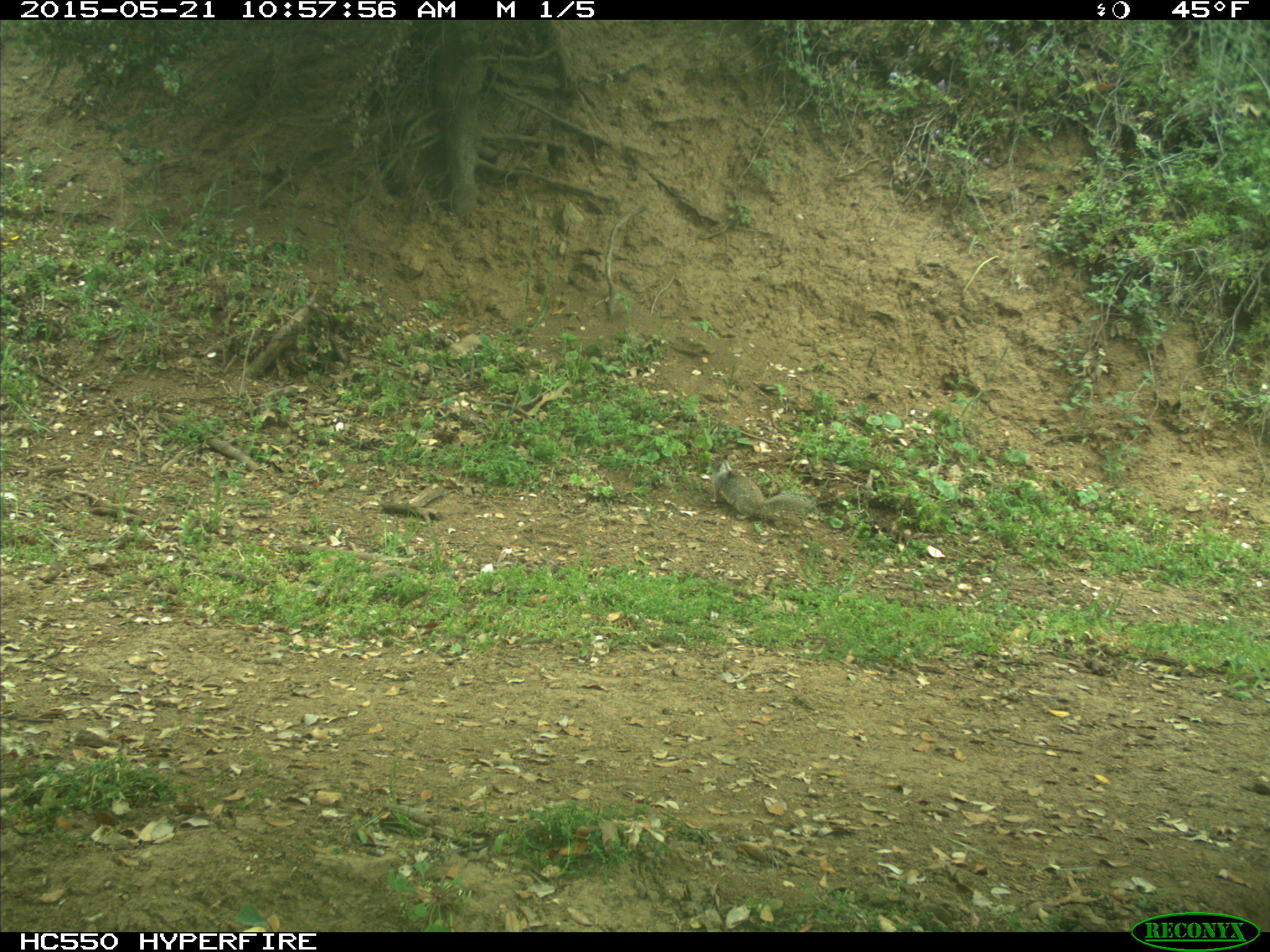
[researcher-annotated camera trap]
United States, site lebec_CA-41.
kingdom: Animalia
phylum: Chordata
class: Mammalia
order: Rodentia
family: Sciuridae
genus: Otospermophilus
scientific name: Otospermophilus beecheyi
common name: california ground squirrel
Otospermophilus beecheyi (california ground squirrel).